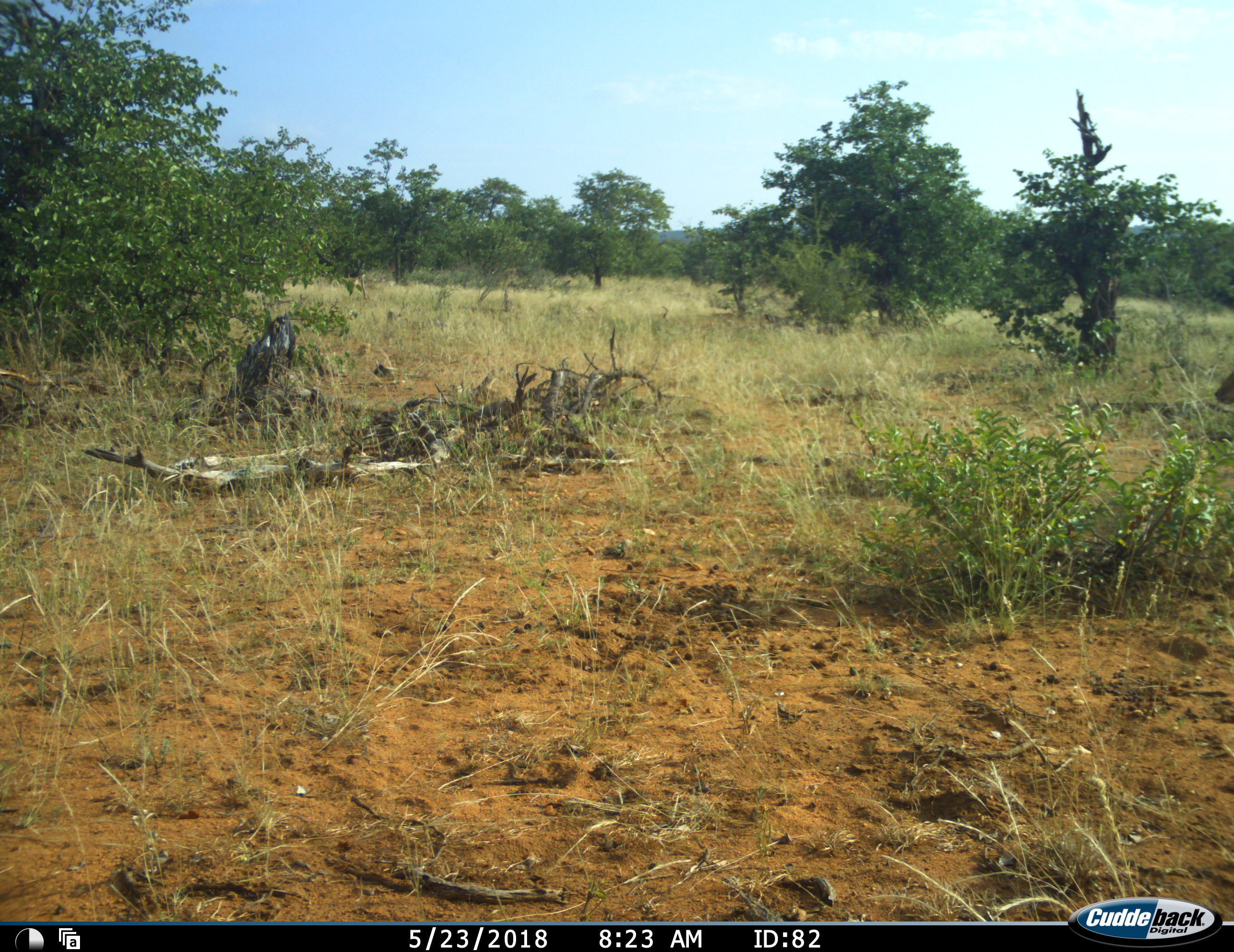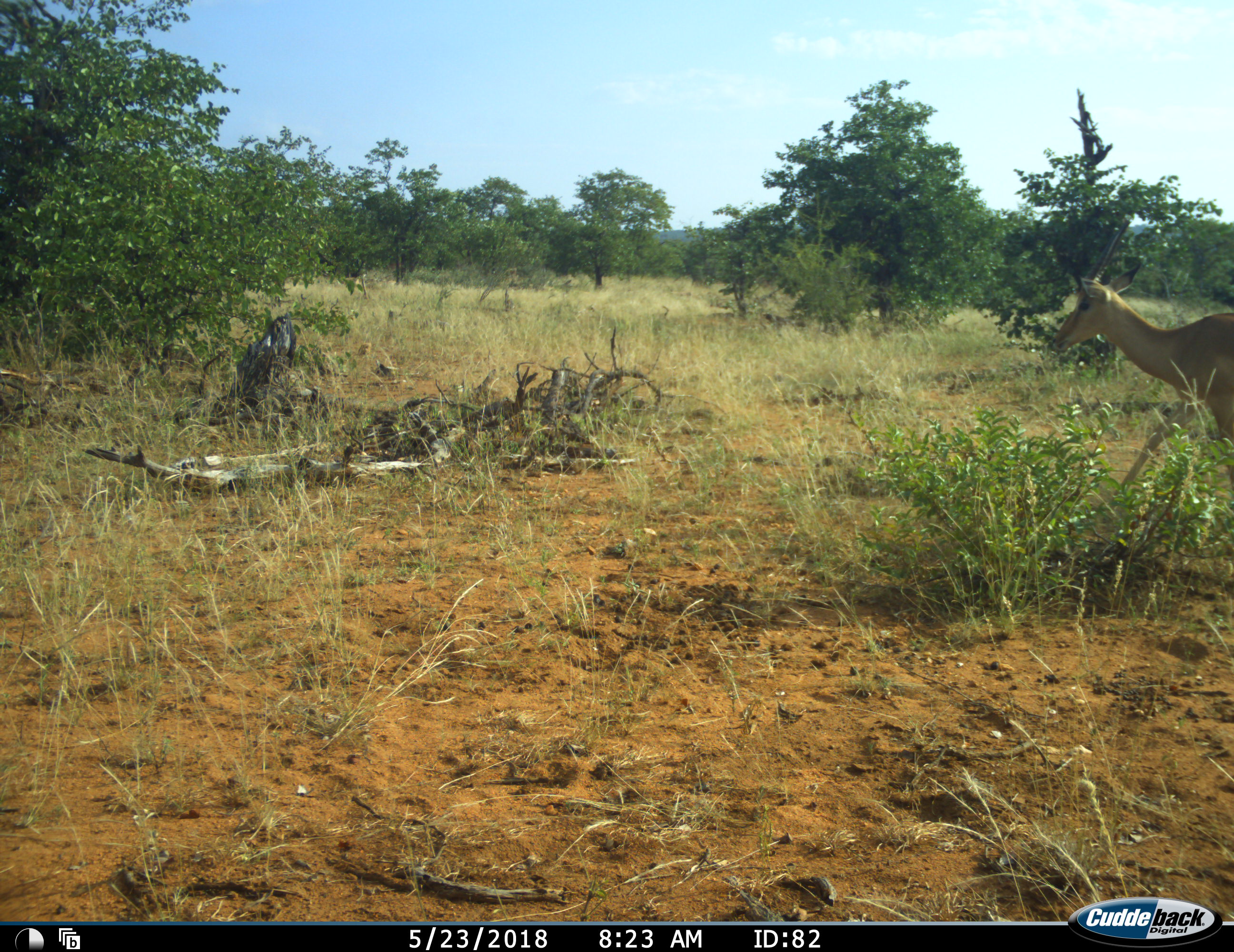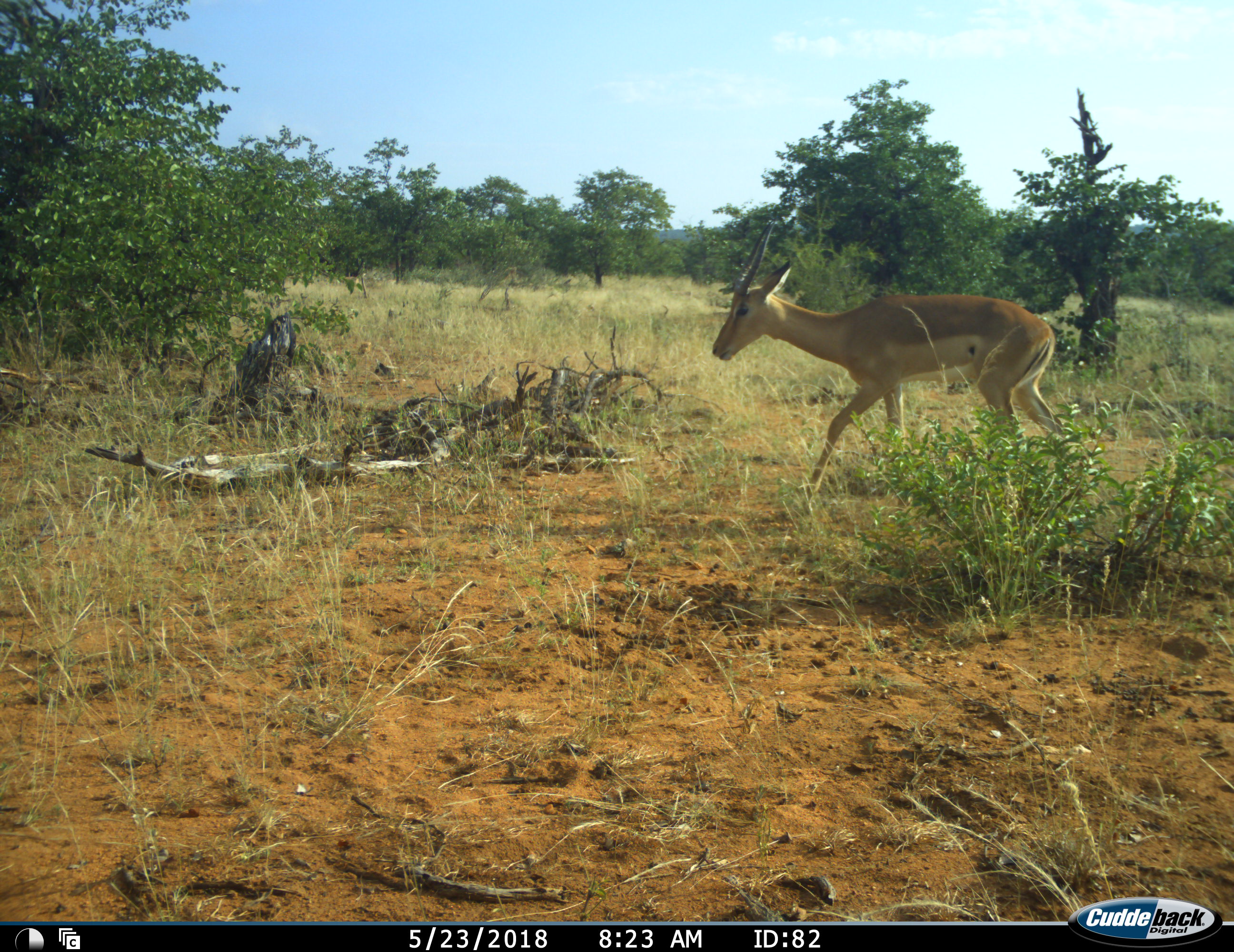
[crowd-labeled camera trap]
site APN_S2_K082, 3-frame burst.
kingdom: Animalia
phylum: Chordata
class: Mammalia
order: Artiodactyla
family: Bovidae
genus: Aepyceros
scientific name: Aepyceros melampus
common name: impala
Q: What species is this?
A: Impala (Aepyceros melampus).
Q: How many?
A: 1.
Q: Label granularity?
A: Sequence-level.